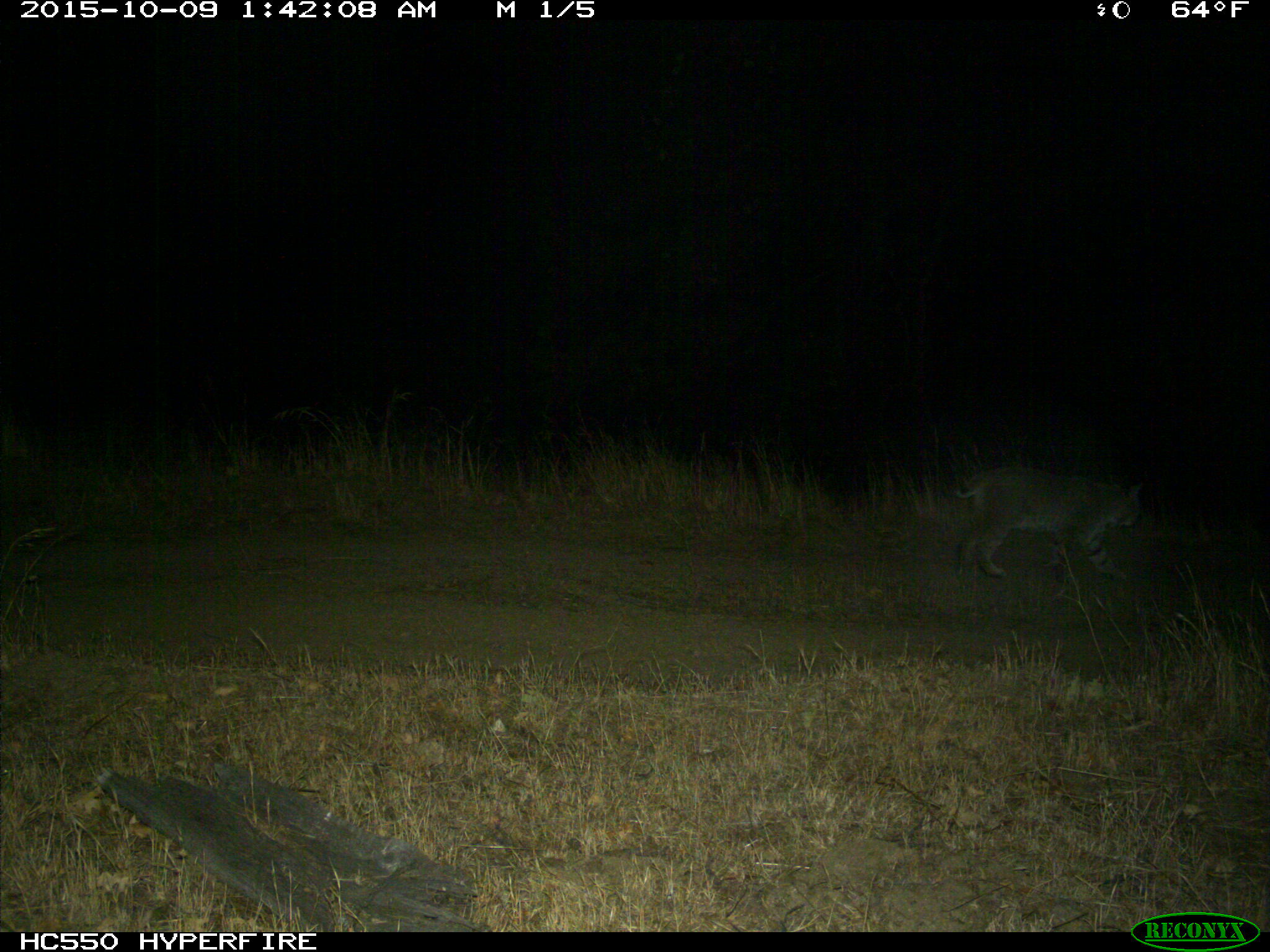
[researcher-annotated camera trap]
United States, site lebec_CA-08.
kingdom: Animalia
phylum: Chordata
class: Mammalia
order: Carnivora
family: Felidae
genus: Lynx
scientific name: Lynx rufus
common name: bobcat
Lynx rufus (bobcat).